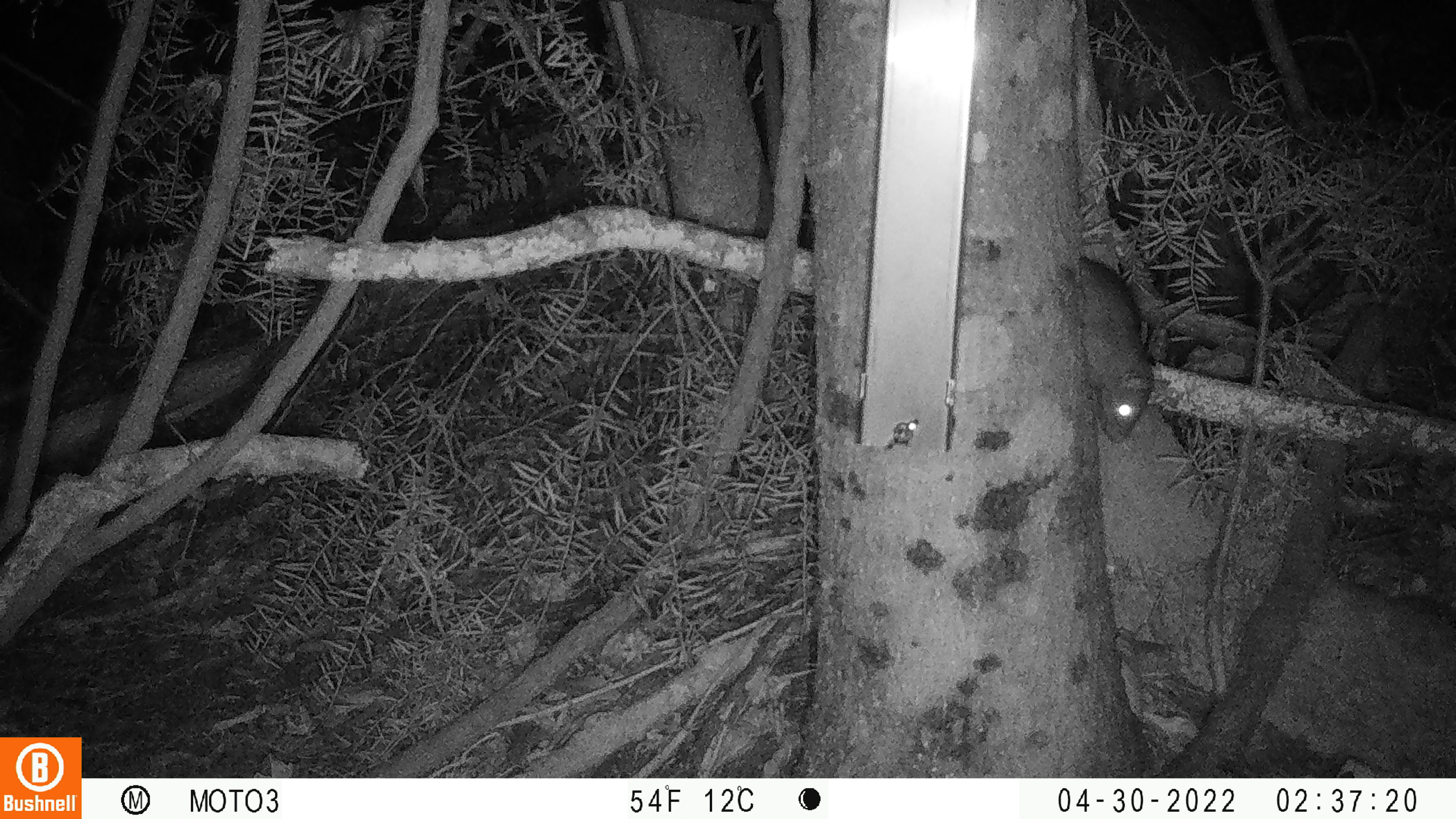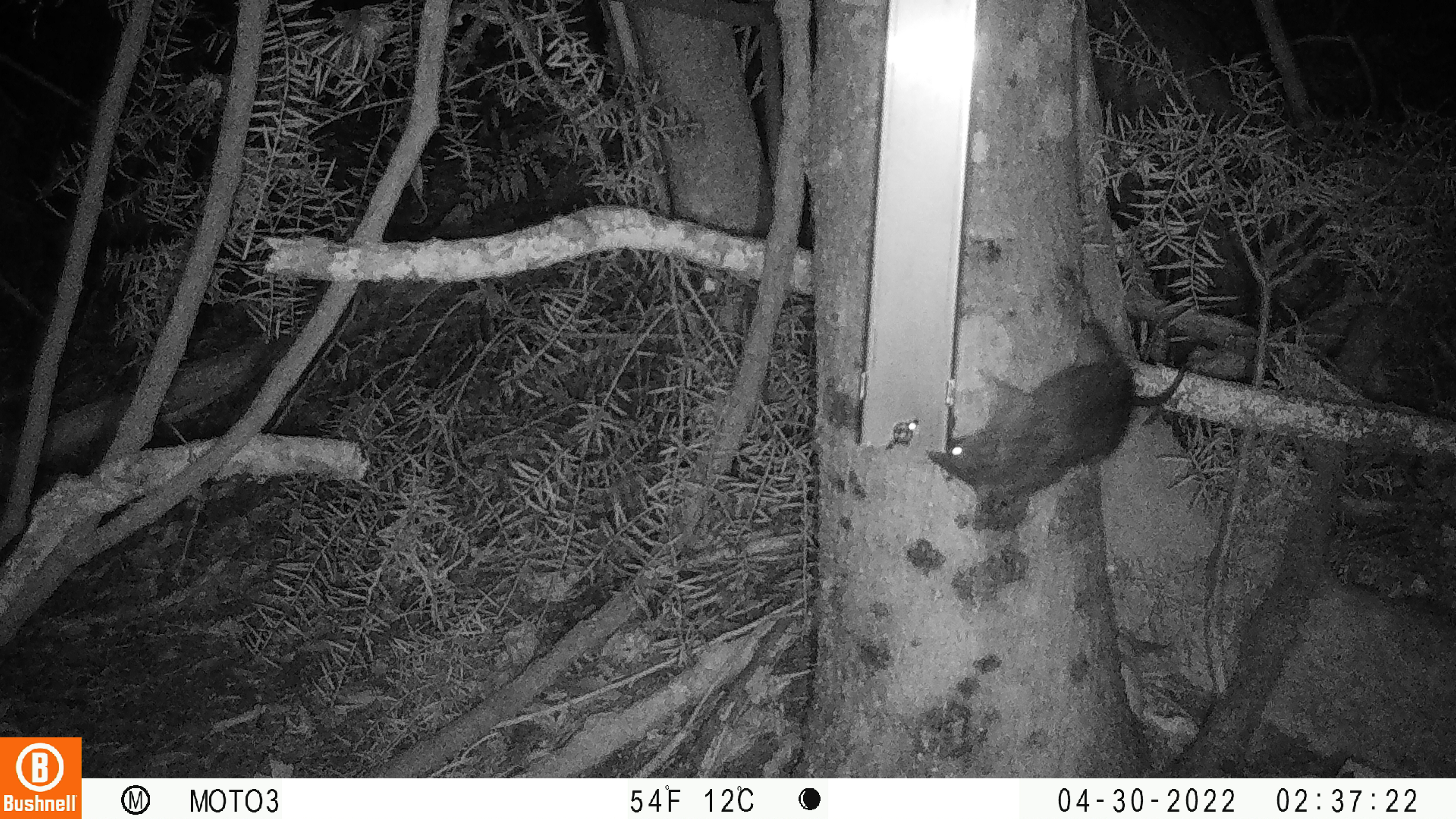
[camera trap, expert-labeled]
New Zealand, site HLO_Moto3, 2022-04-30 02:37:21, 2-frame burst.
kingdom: Animalia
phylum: Chordata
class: Mammalia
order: Rodentia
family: Muridae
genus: Rattus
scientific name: Rattus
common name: rat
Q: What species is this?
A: Rat (Rattus).